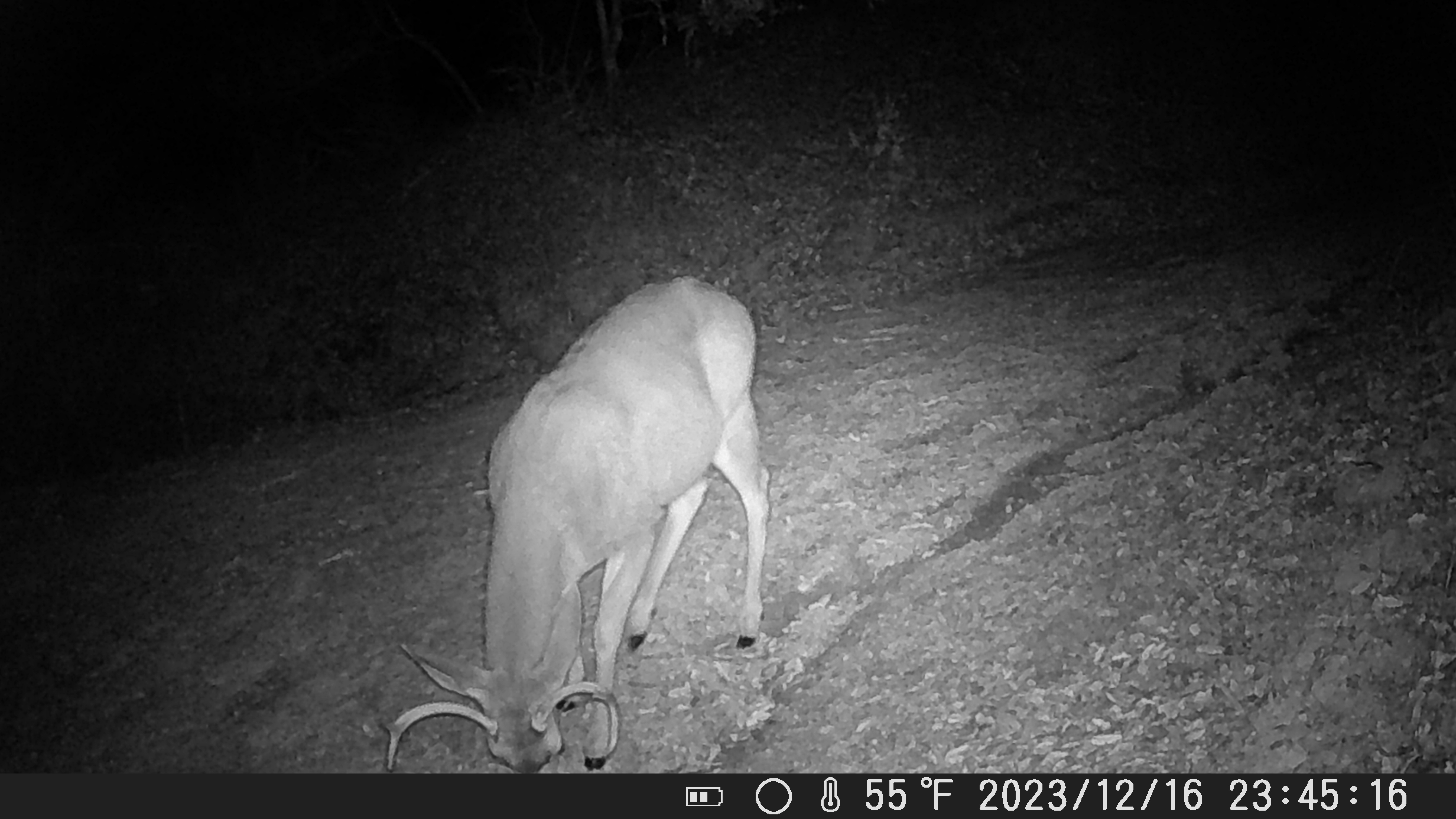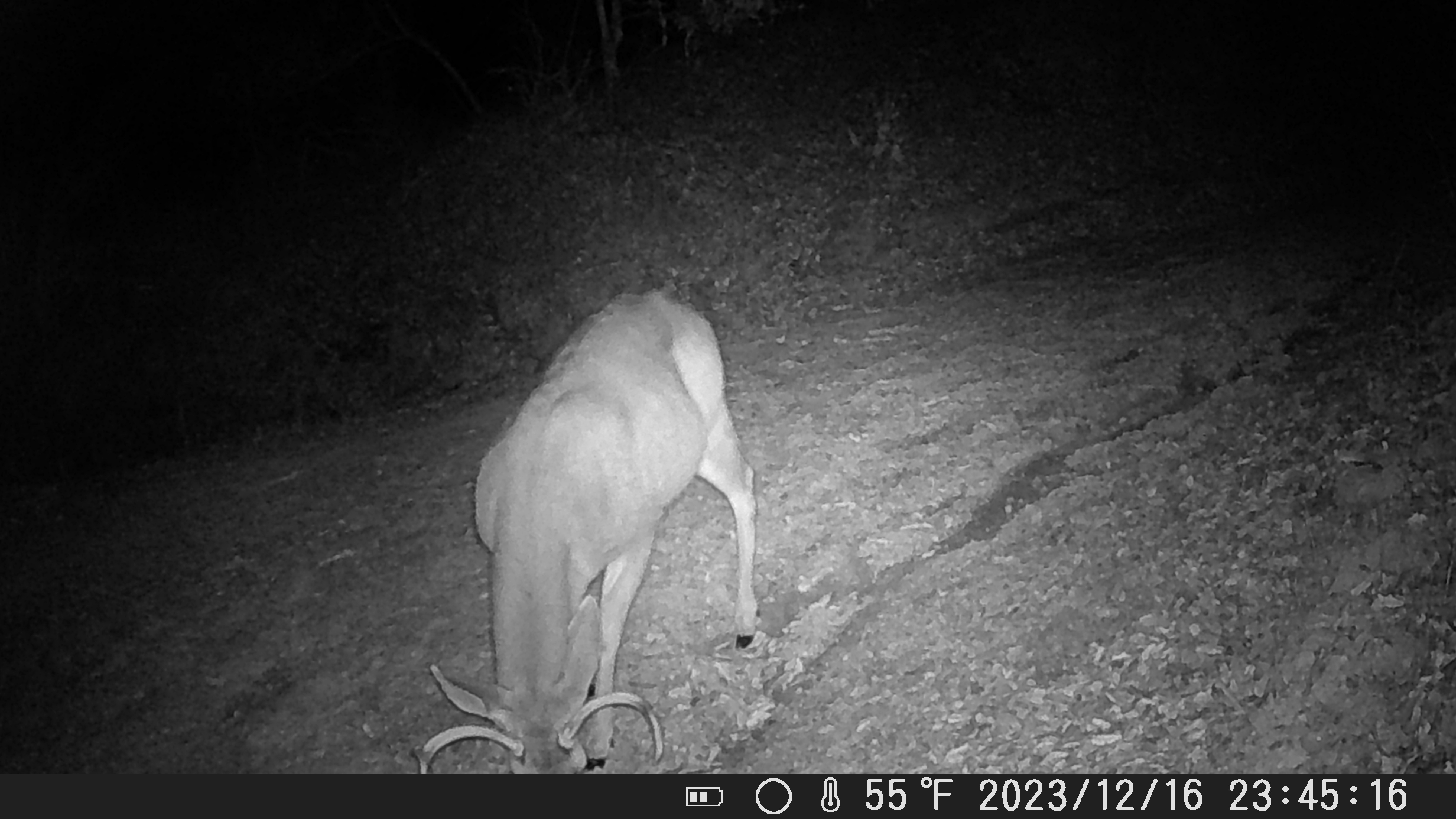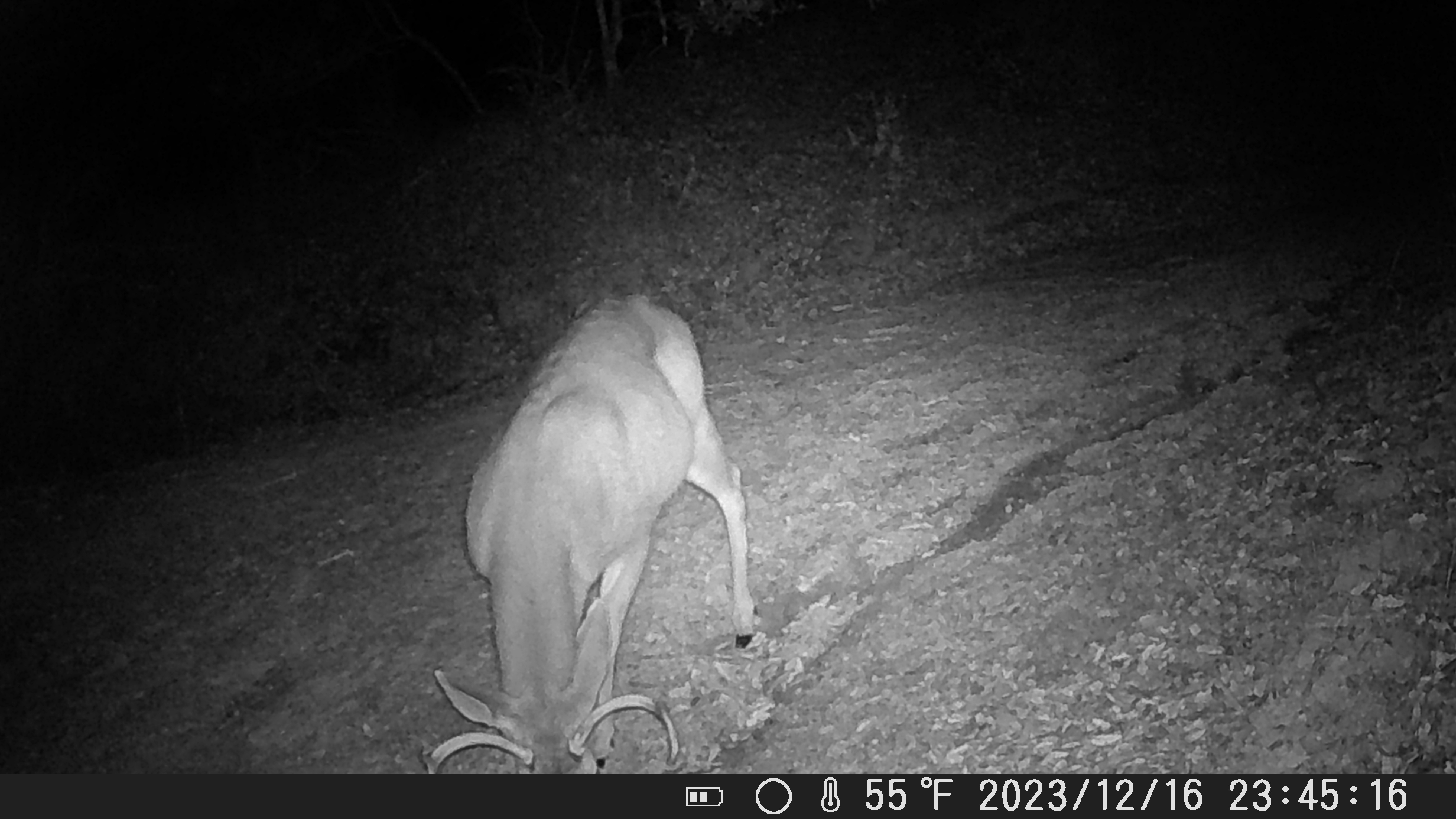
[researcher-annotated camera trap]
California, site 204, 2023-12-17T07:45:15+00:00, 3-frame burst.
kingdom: Animalia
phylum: Chordata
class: Mammalia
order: Artiodactyla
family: Cervidae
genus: Odocoileus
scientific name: Odocoileus hemionus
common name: mule deer